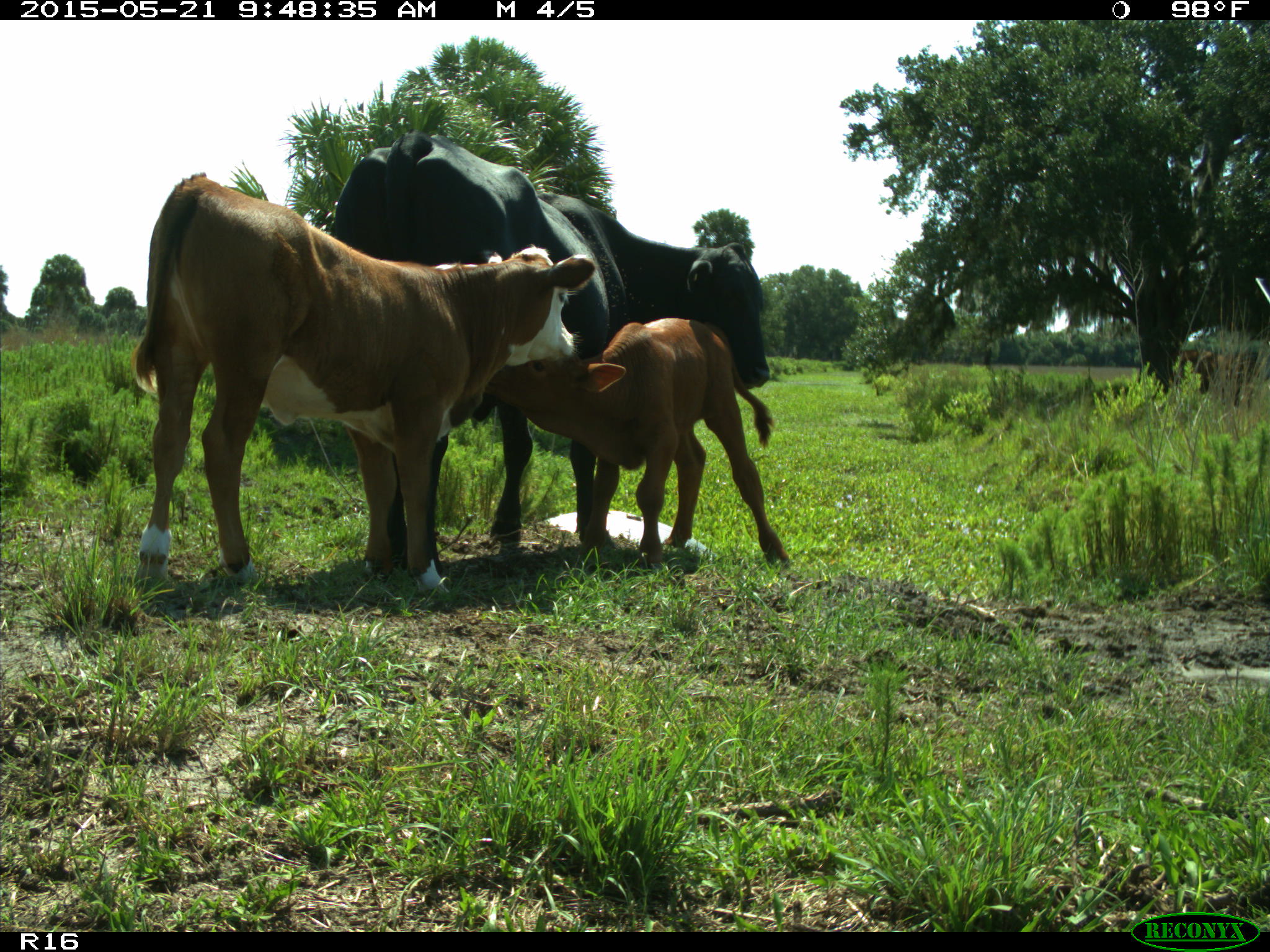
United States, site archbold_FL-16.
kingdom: Animalia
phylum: Chordata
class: Mammalia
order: Artiodactyla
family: Bovidae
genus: Bos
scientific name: Bos taurus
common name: domestic cow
Bos taurus (domestic cow).